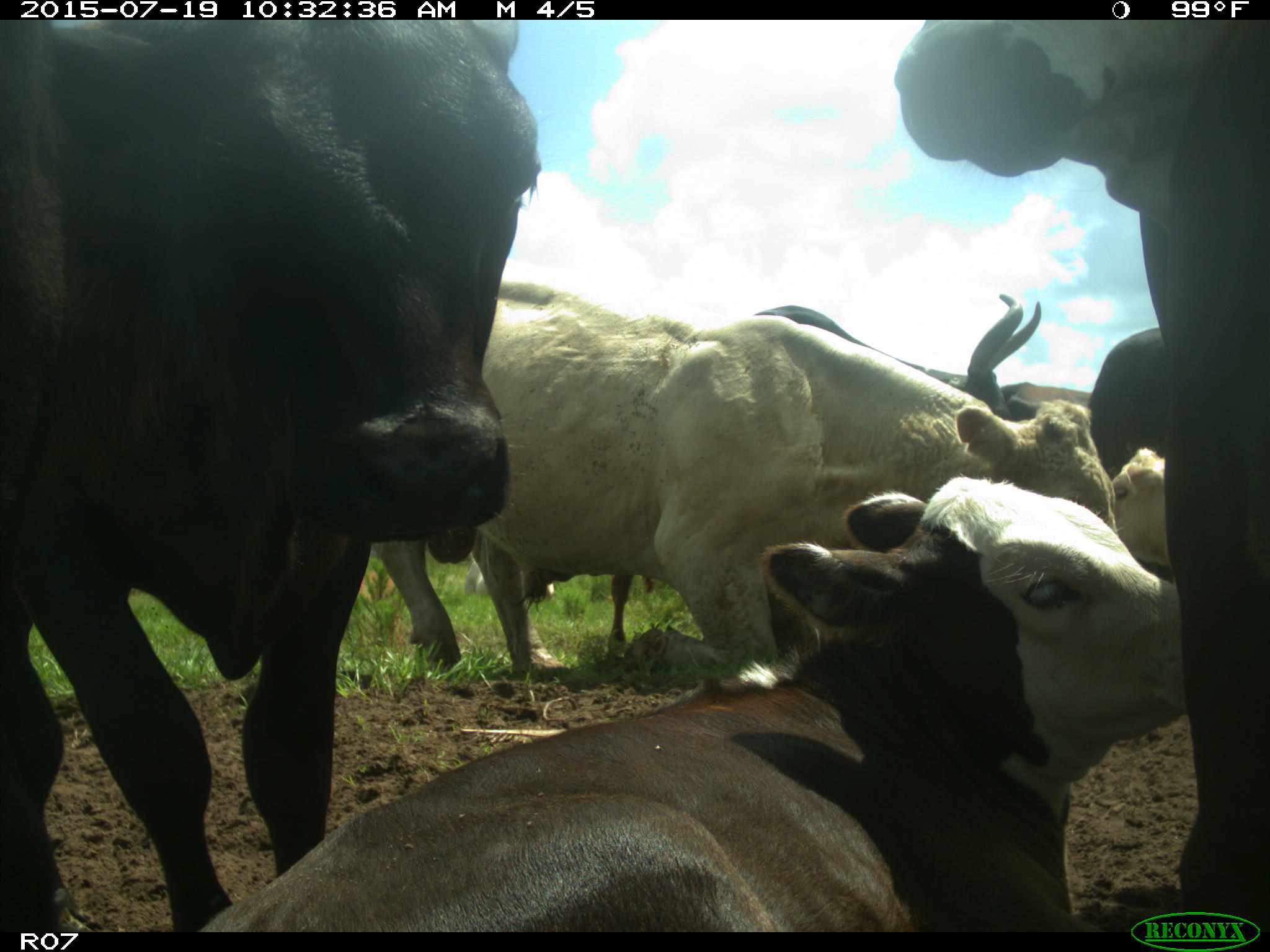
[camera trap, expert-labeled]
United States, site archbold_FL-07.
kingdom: Animalia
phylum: Chordata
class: Mammalia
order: Artiodactyla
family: Bovidae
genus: Bos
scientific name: Bos taurus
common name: domestic cow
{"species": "Bos taurus (domestic cow)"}